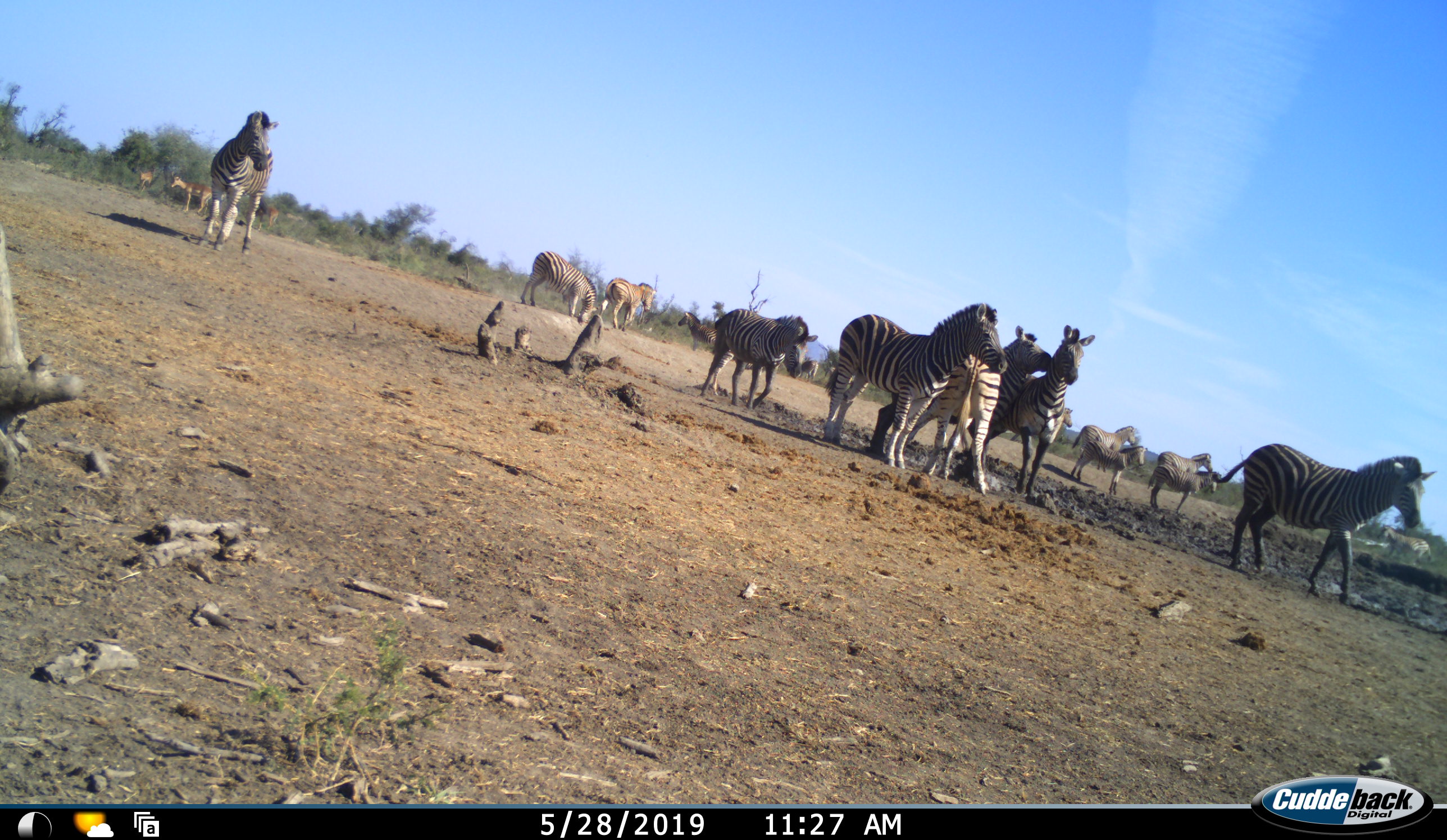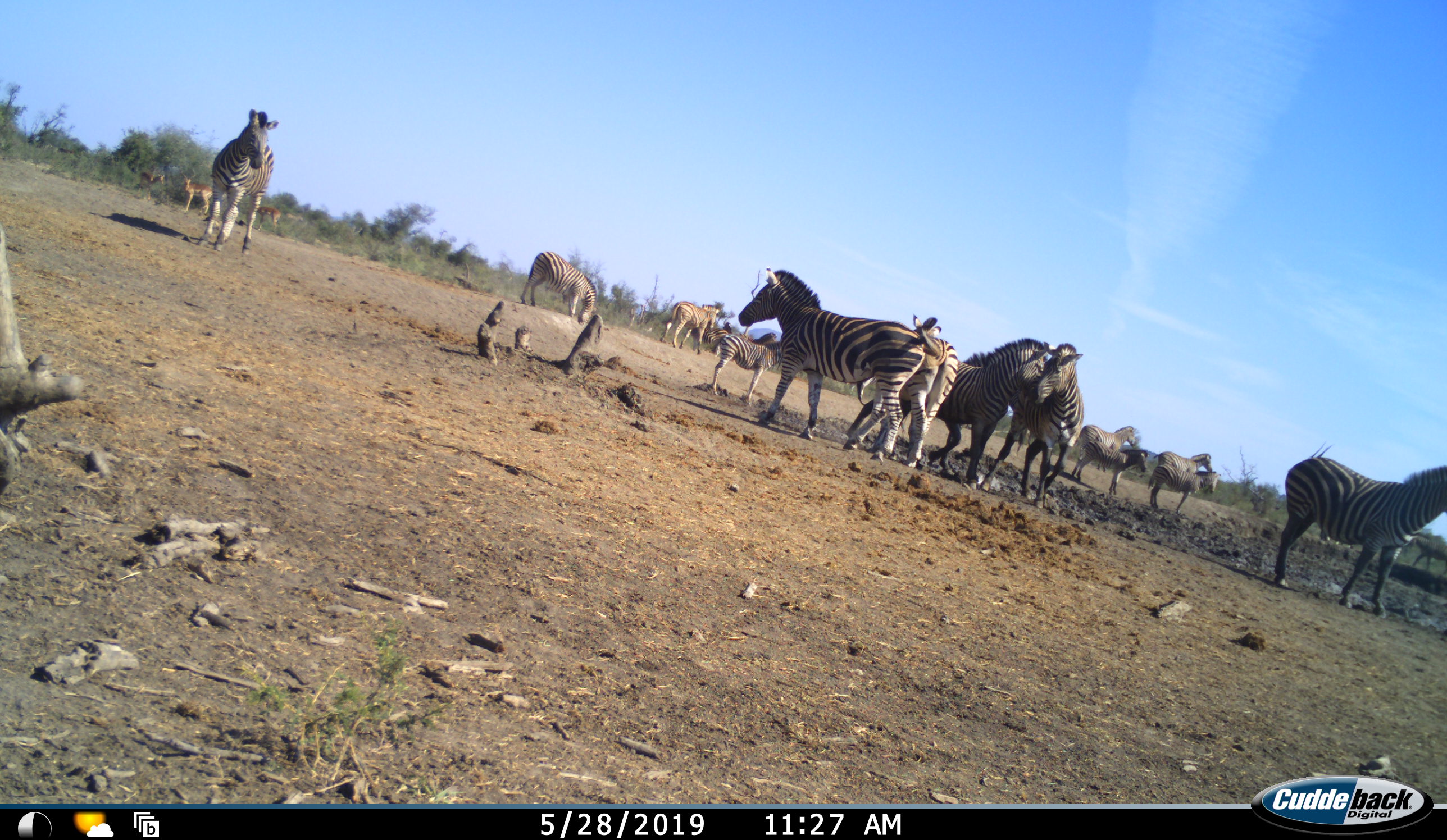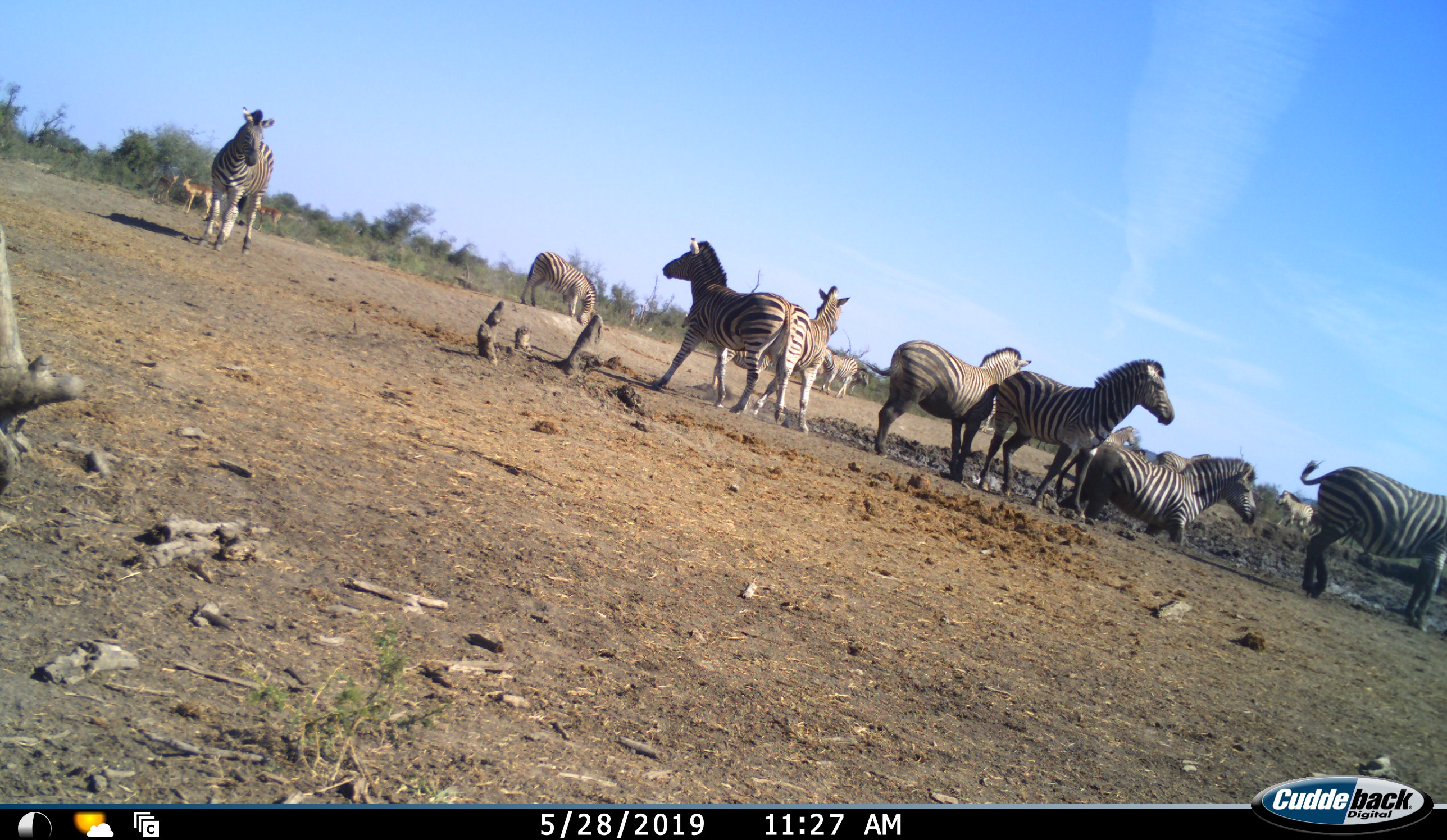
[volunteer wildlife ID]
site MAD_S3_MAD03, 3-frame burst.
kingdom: Animalia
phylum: Chordata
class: Mammalia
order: Perissodactyla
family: Equidae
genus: Equus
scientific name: Equus quagga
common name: plains zebra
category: zebraplains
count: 11-50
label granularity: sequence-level